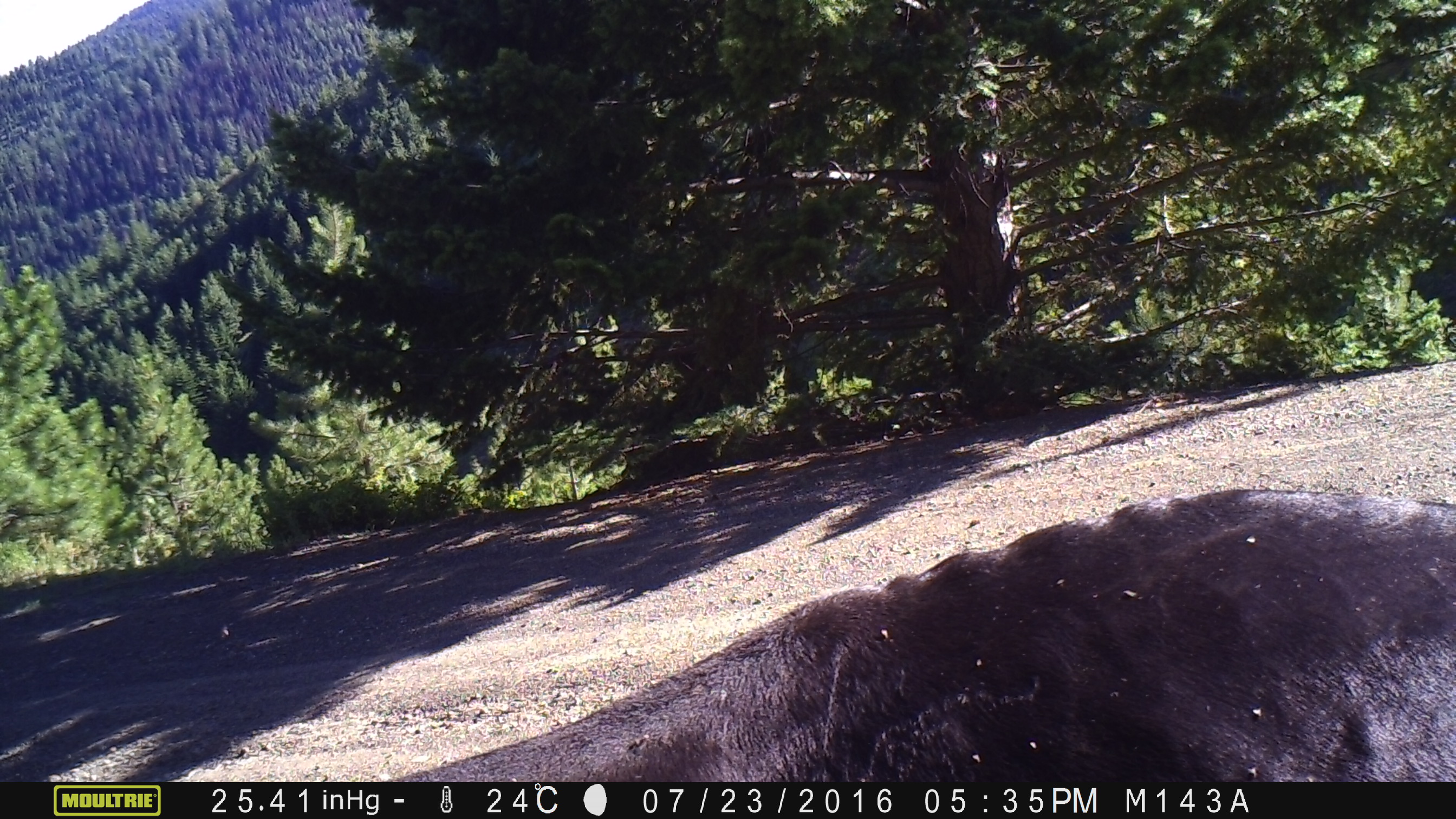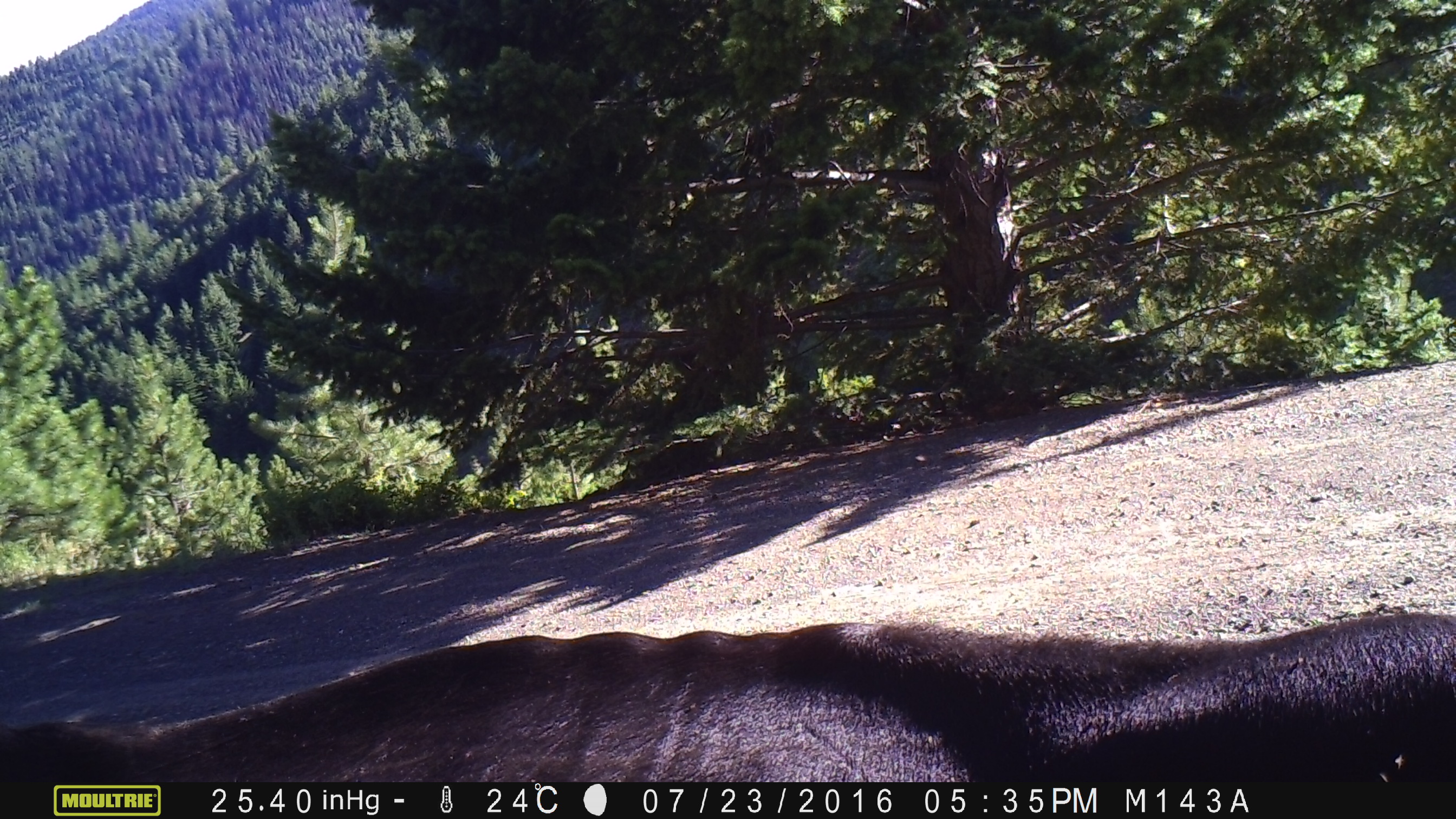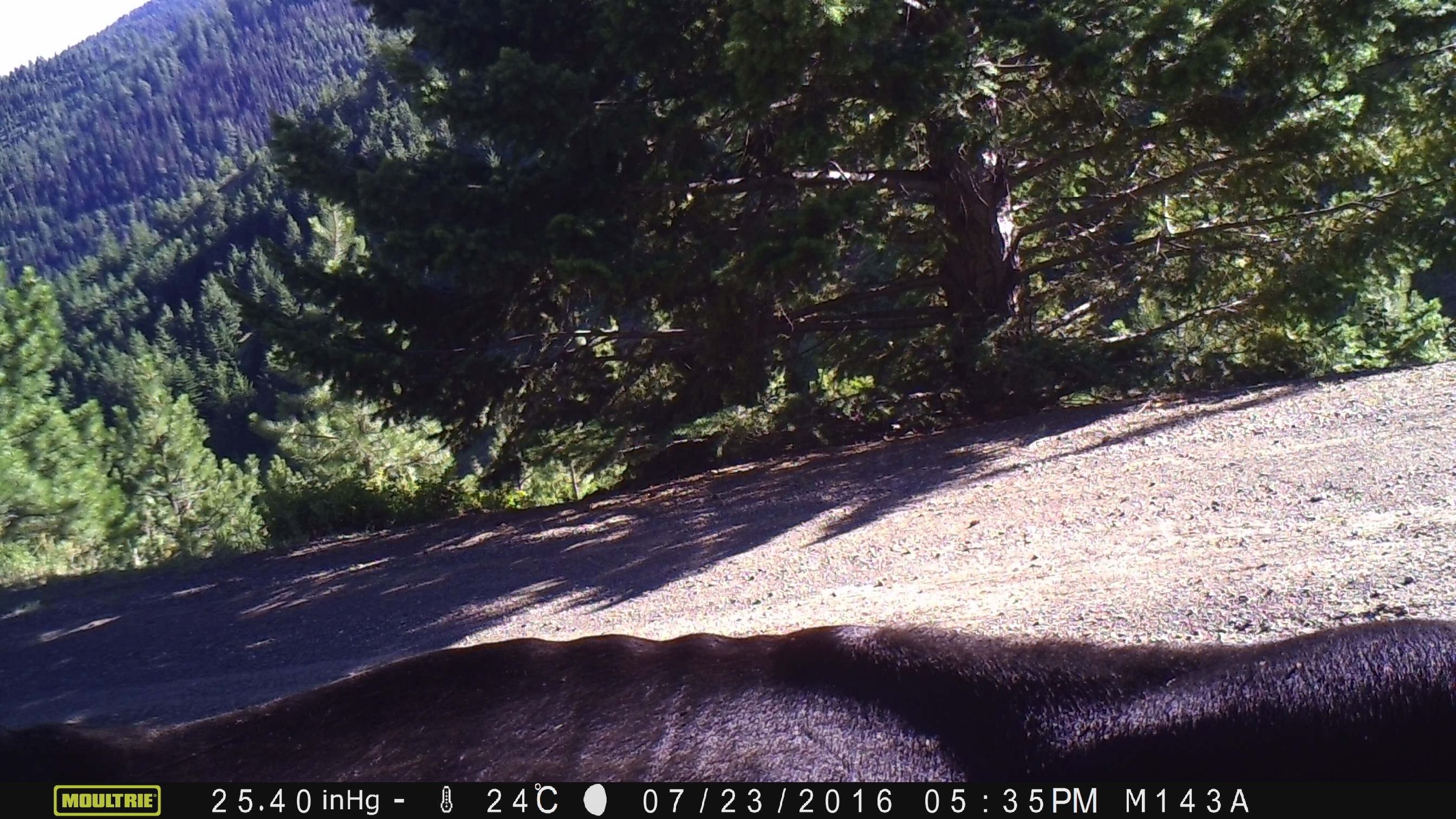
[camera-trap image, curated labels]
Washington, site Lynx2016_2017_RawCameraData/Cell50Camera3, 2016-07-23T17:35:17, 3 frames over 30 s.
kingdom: Animalia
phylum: Chordata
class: Mammalia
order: Artiodactyla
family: Bovidae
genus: Bos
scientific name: Bos taurus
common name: domestic cattle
Domestic cattle (Bos taurus). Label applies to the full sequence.